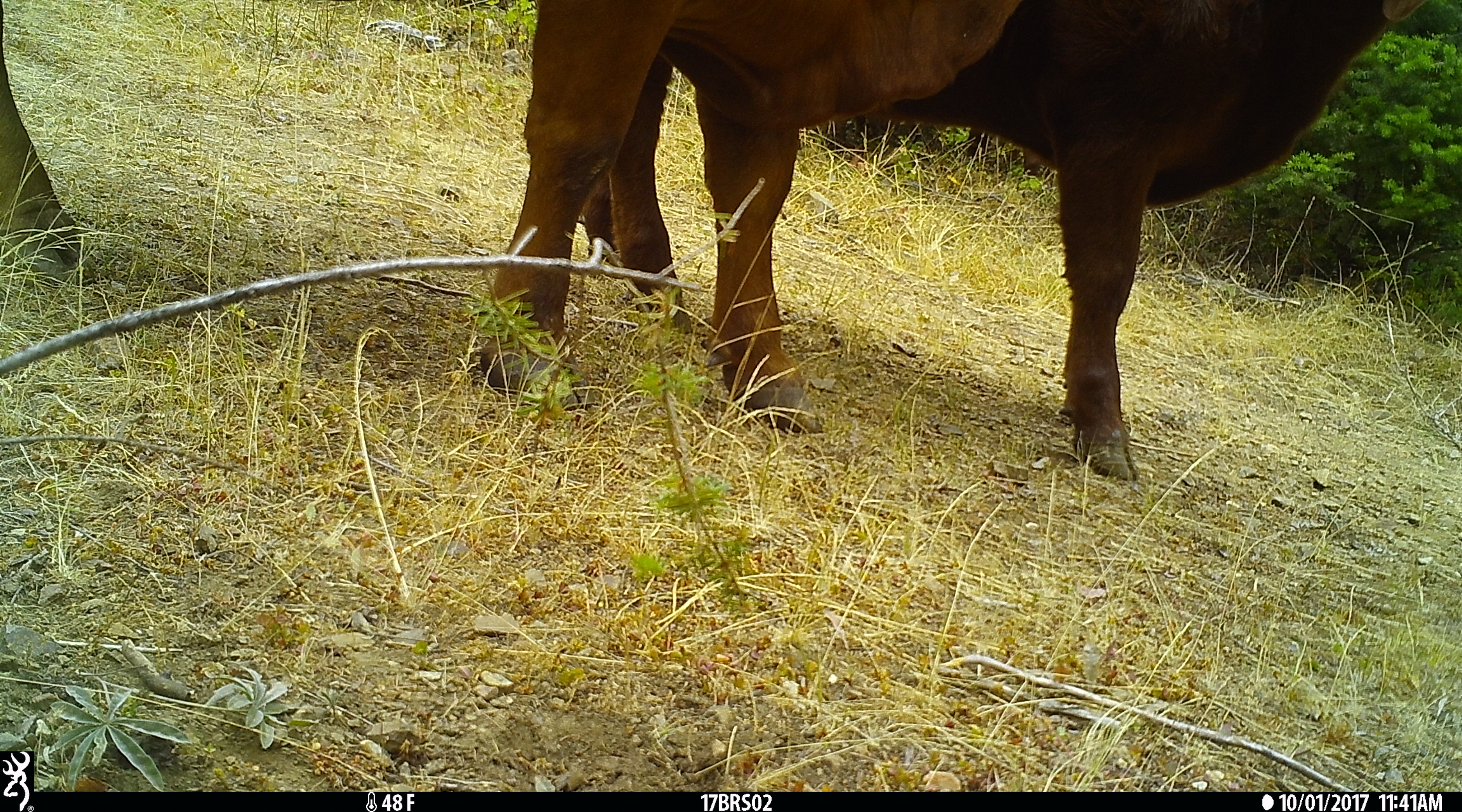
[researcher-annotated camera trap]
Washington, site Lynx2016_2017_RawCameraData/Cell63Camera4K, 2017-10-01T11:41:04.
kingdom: Animalia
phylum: Chordata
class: Mammalia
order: Artiodactyla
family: Bovidae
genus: Bos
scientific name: Bos taurus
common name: domestic cattle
Domestic cattle (Bos taurus). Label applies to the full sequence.